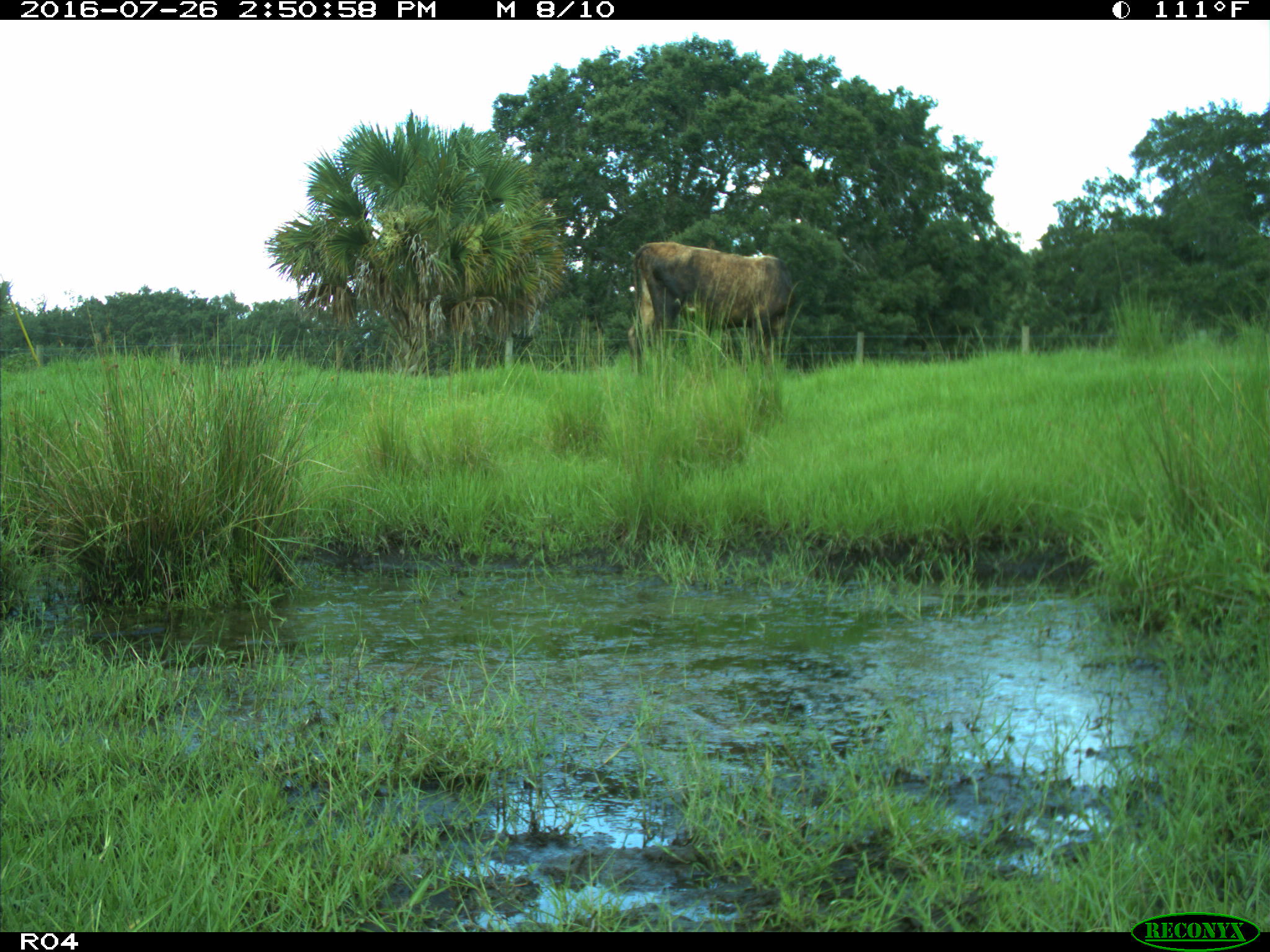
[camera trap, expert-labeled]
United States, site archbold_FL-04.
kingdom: Animalia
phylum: Chordata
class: Mammalia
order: Artiodactyla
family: Bovidae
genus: Bos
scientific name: Bos taurus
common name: domestic cow